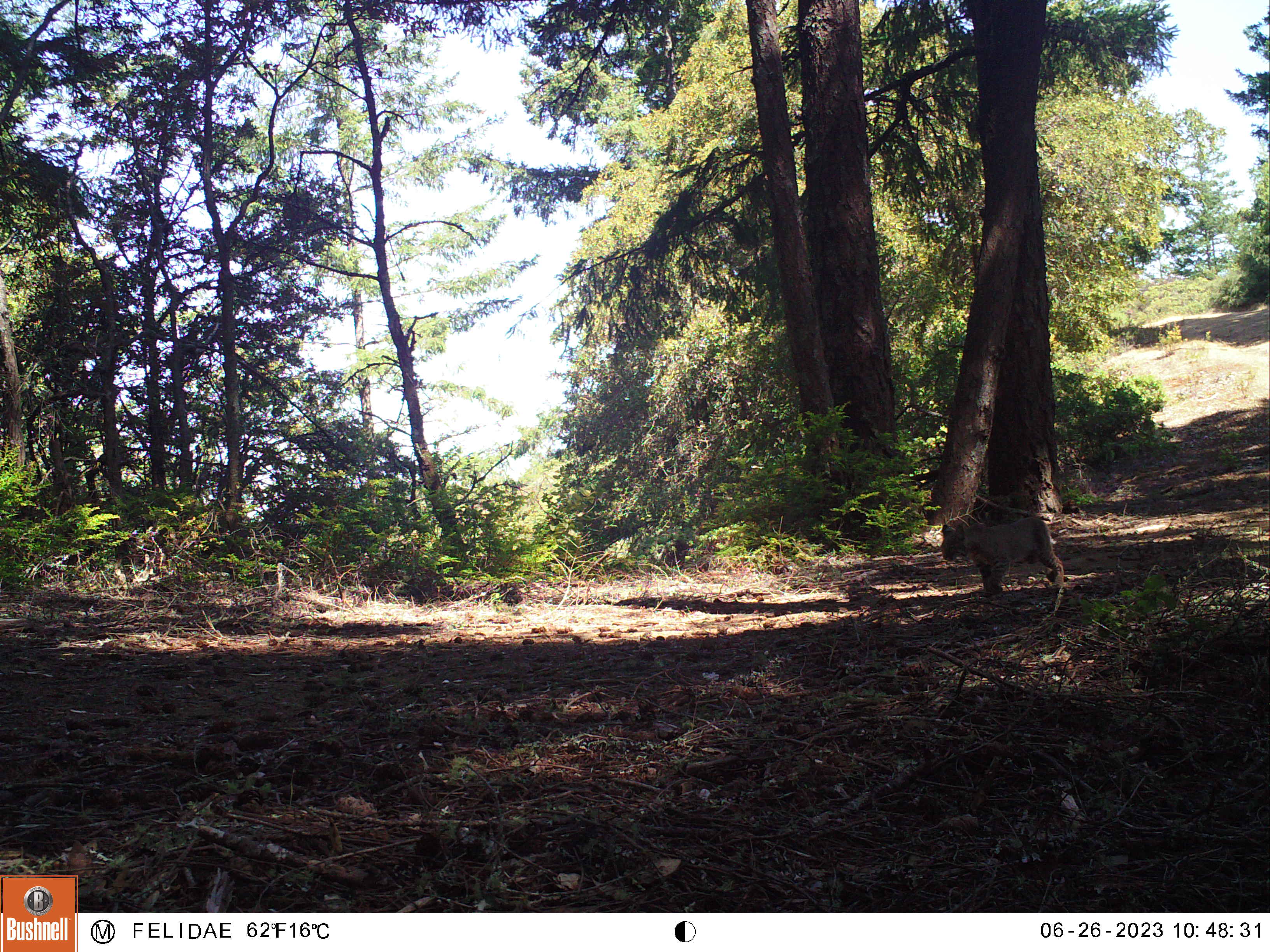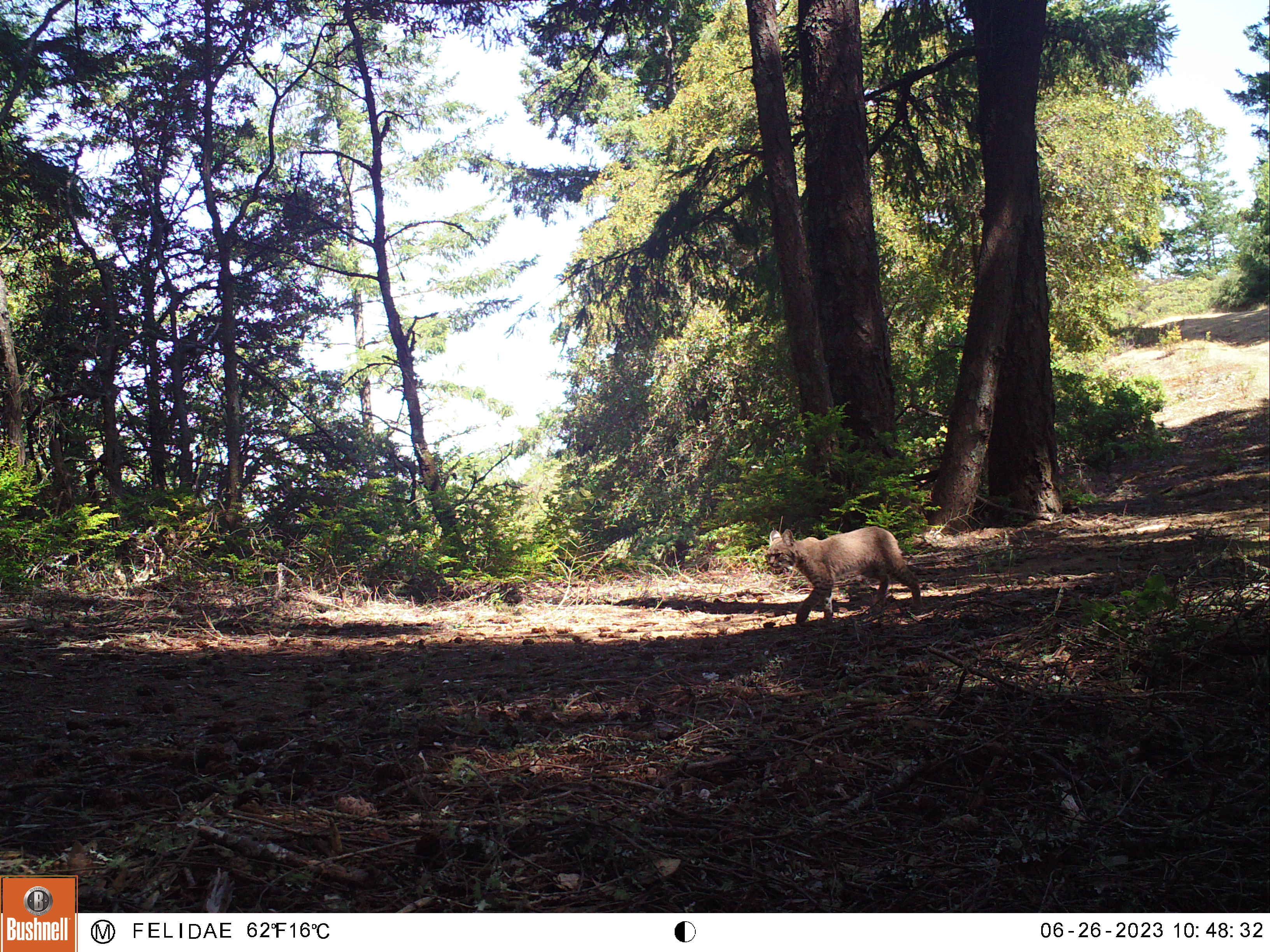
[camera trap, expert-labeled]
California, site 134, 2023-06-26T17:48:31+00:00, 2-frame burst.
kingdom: Animalia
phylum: Chordata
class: Mammalia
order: Carnivora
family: Felidae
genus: Lynx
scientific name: Lynx rufus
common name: bobcat